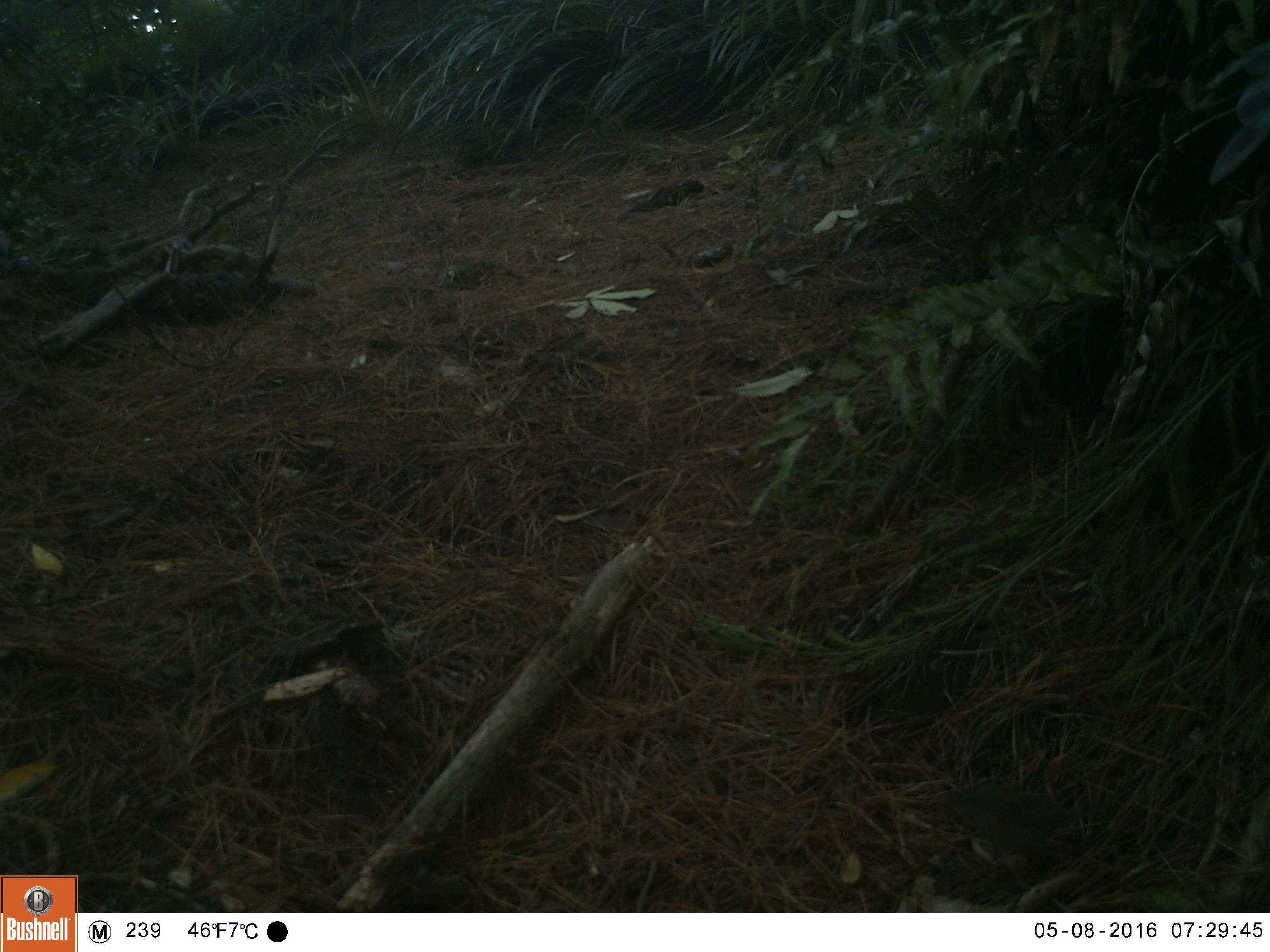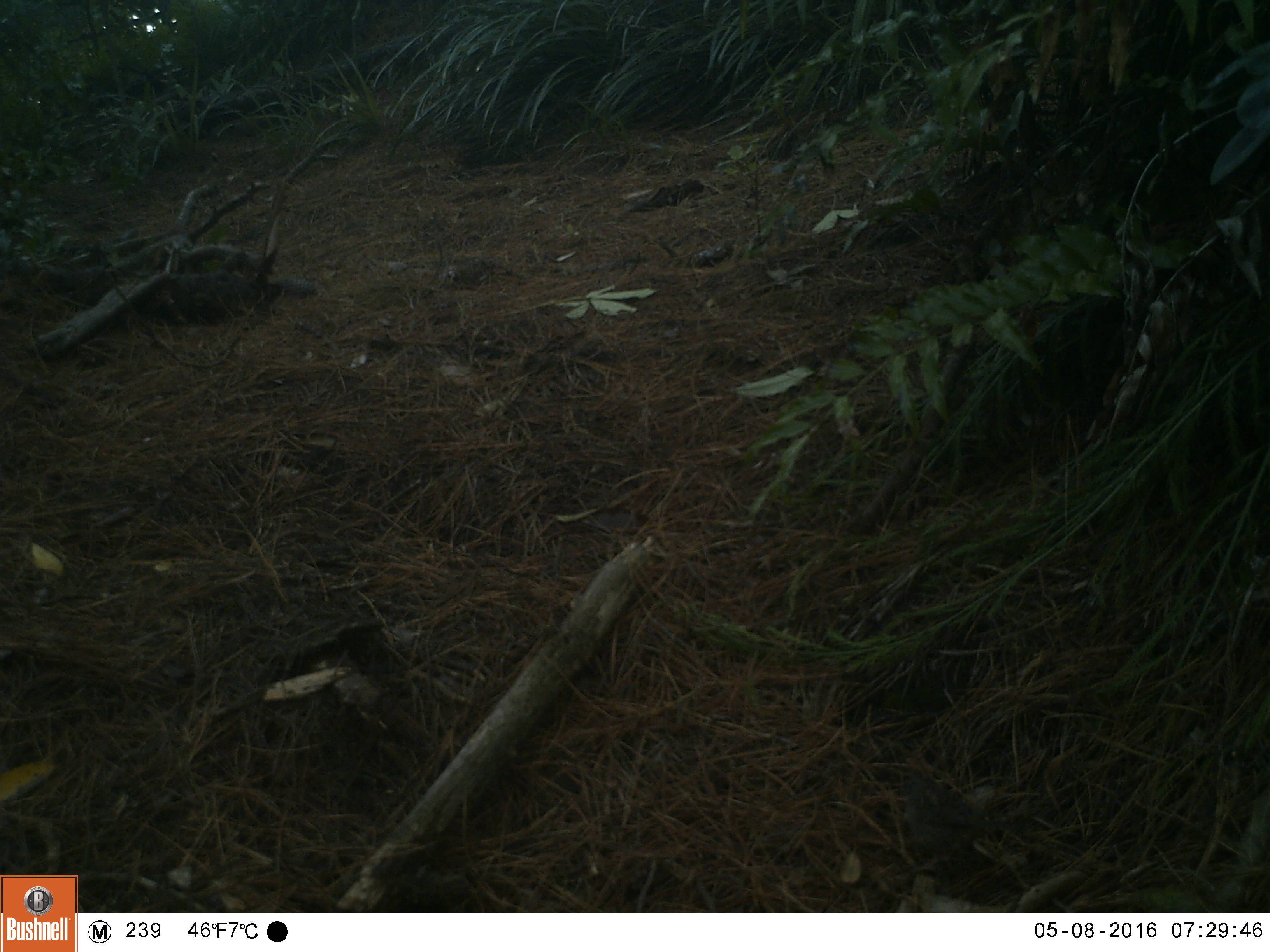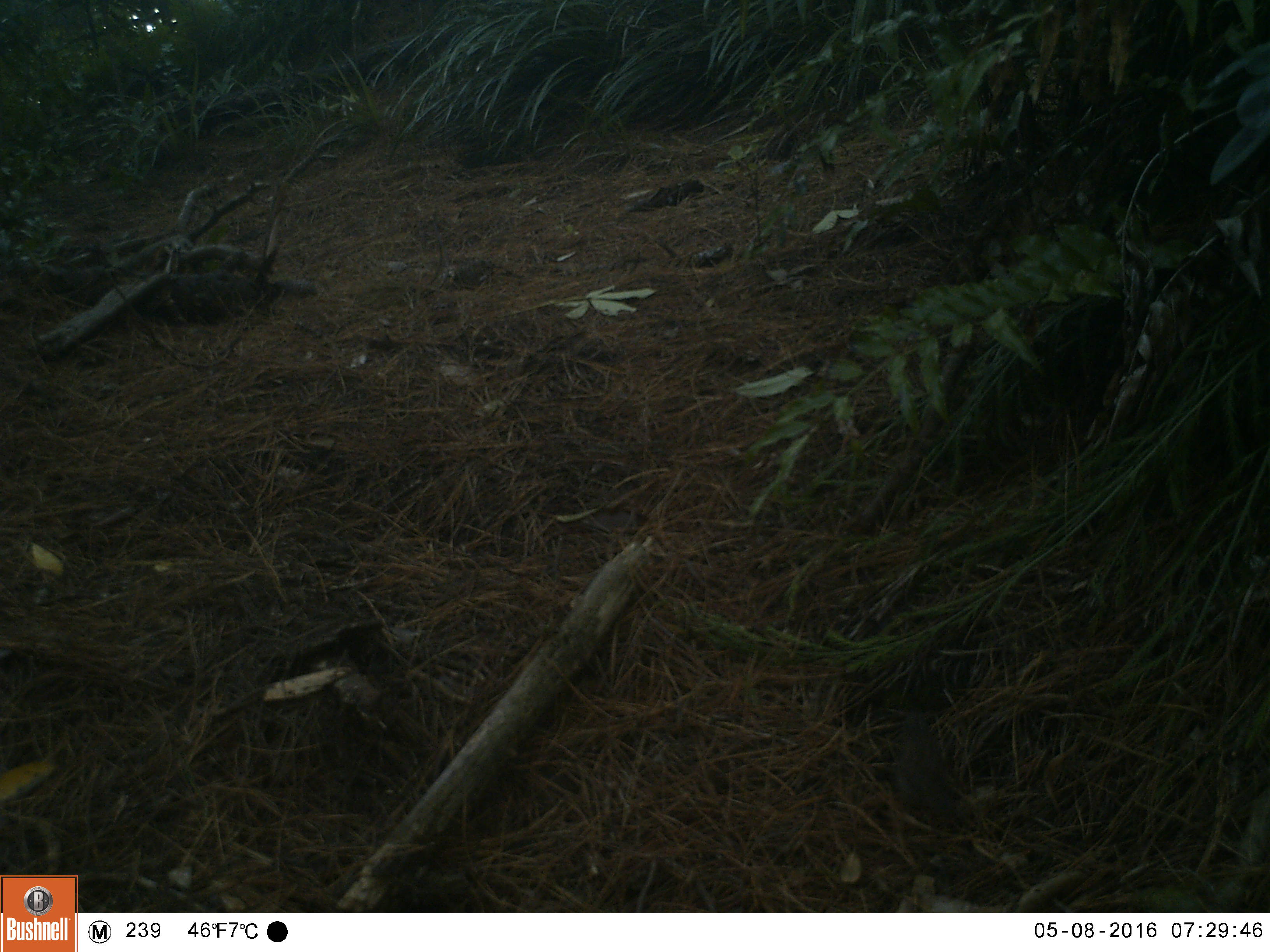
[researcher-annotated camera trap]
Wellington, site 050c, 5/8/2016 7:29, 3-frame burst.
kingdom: Animalia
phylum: Chordata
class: Aves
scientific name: Aves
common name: bird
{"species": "bird (Aves)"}